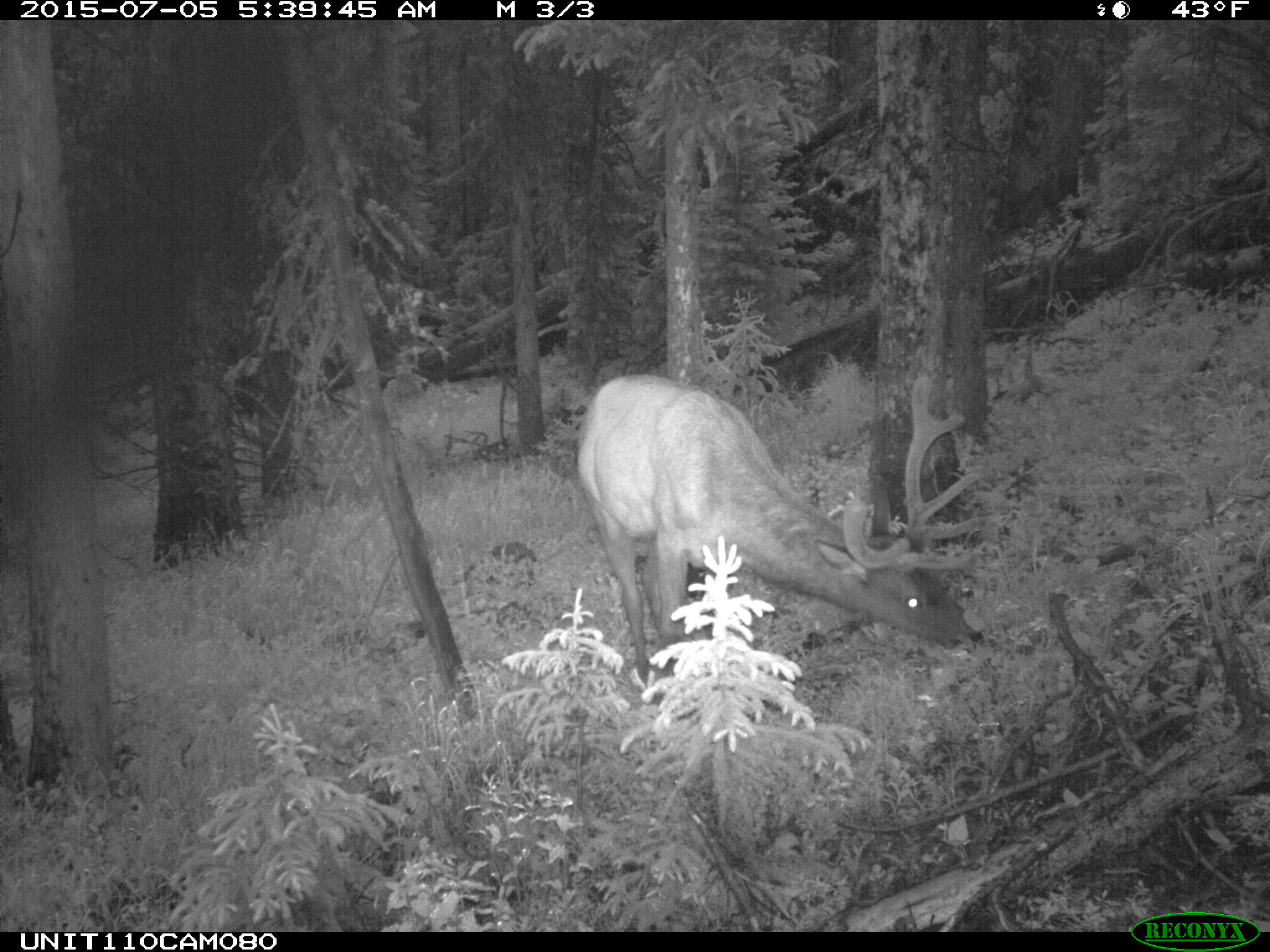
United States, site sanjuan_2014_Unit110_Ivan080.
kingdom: Animalia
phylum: Chordata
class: Mammalia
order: Artiodactyla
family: Cervidae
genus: Cervus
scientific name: Cervus elaphus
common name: red deer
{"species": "Cervus elaphus (red deer)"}